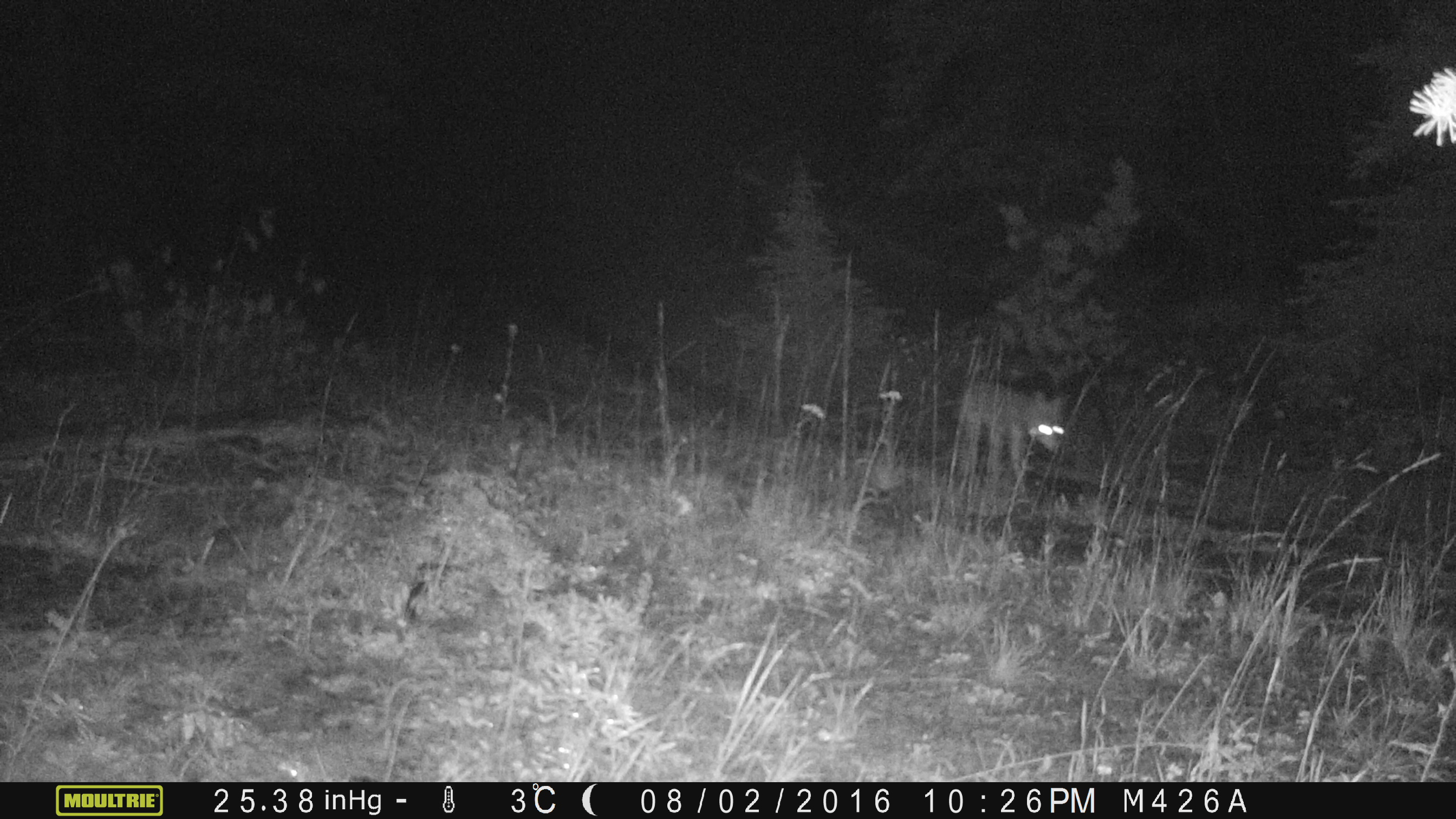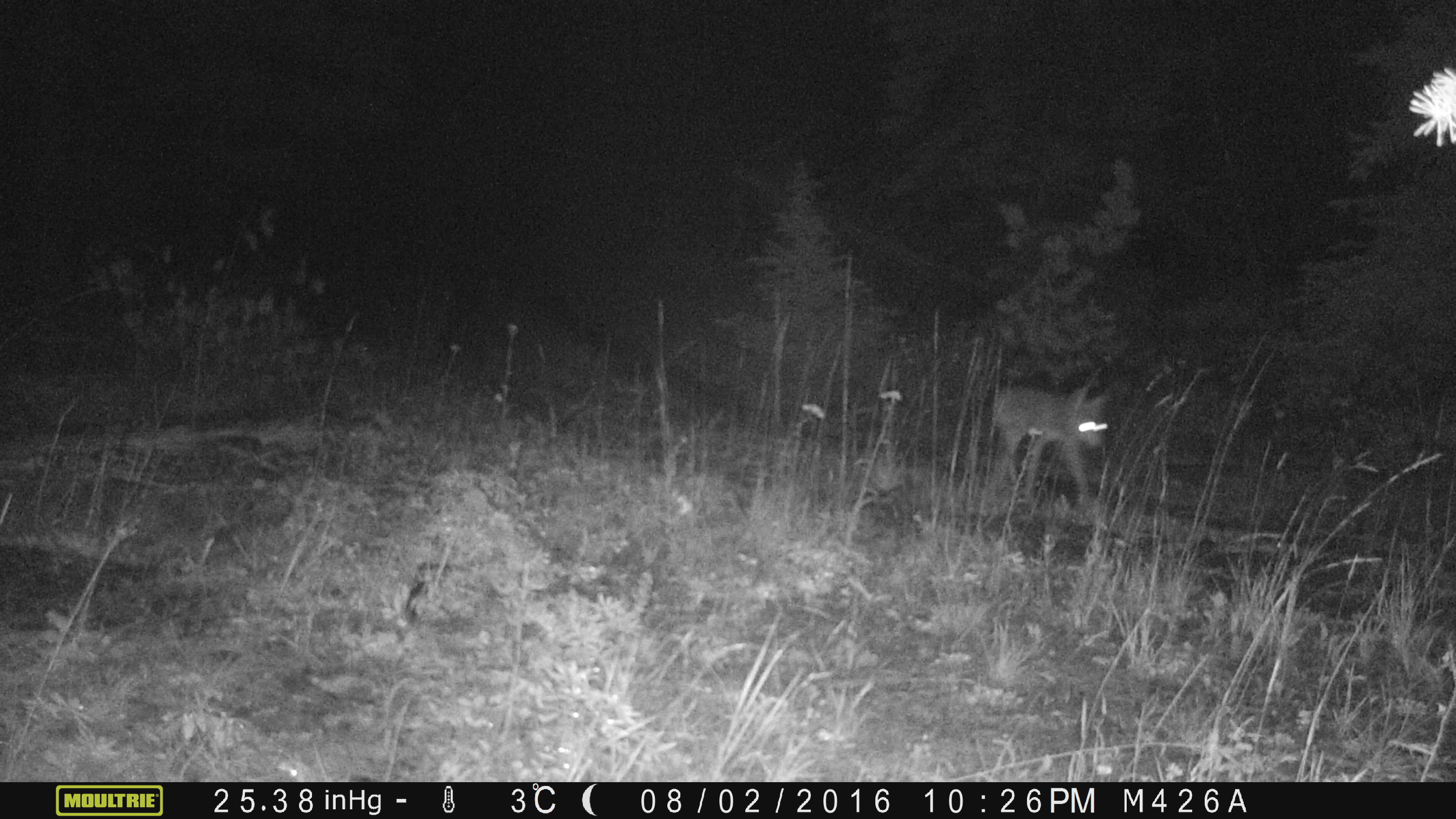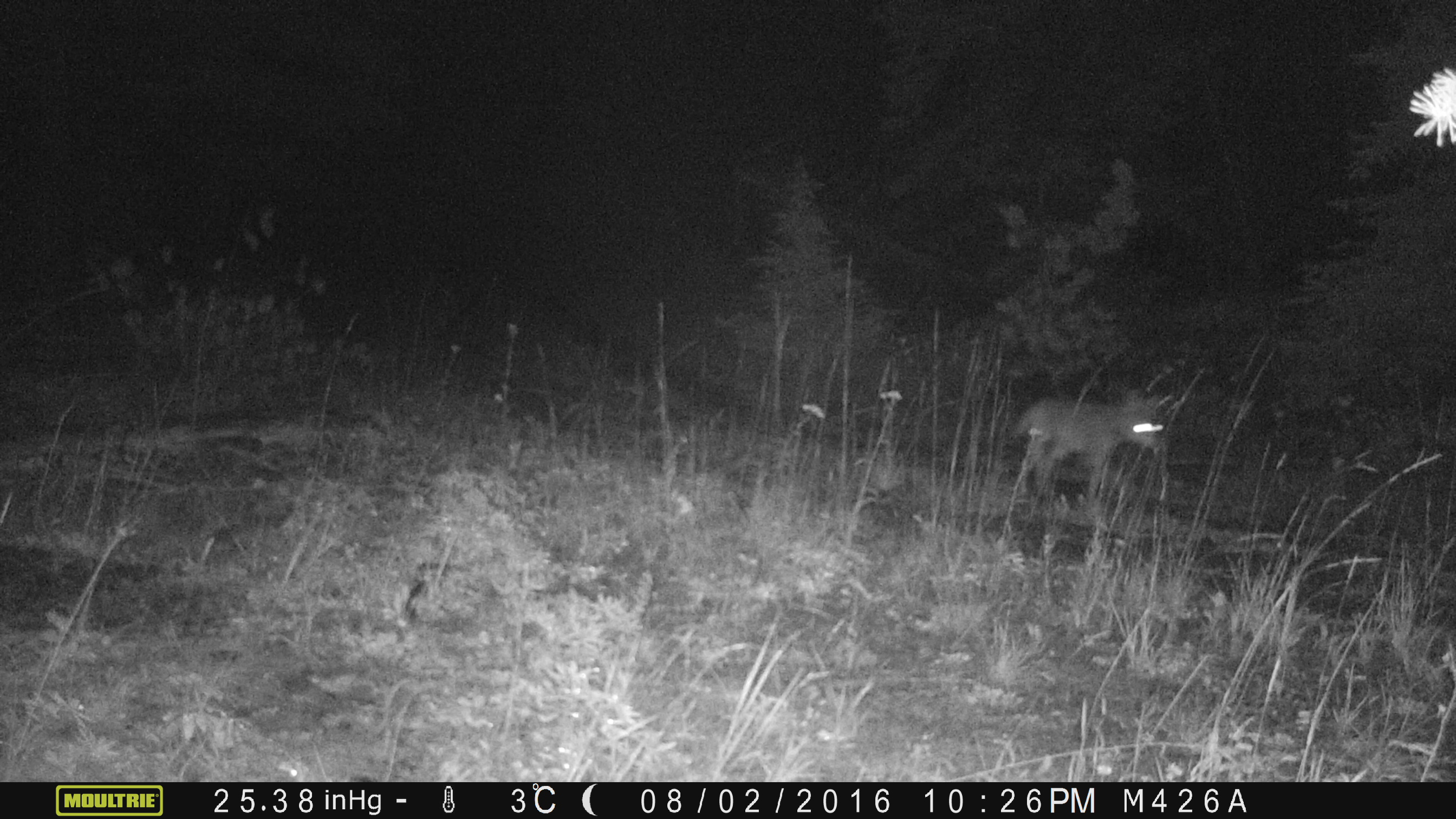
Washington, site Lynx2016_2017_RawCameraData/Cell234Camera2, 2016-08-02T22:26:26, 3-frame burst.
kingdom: Animalia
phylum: Chordata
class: Mammalia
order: Carnivora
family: Canidae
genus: Canis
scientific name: Canis latrans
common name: coyote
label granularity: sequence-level